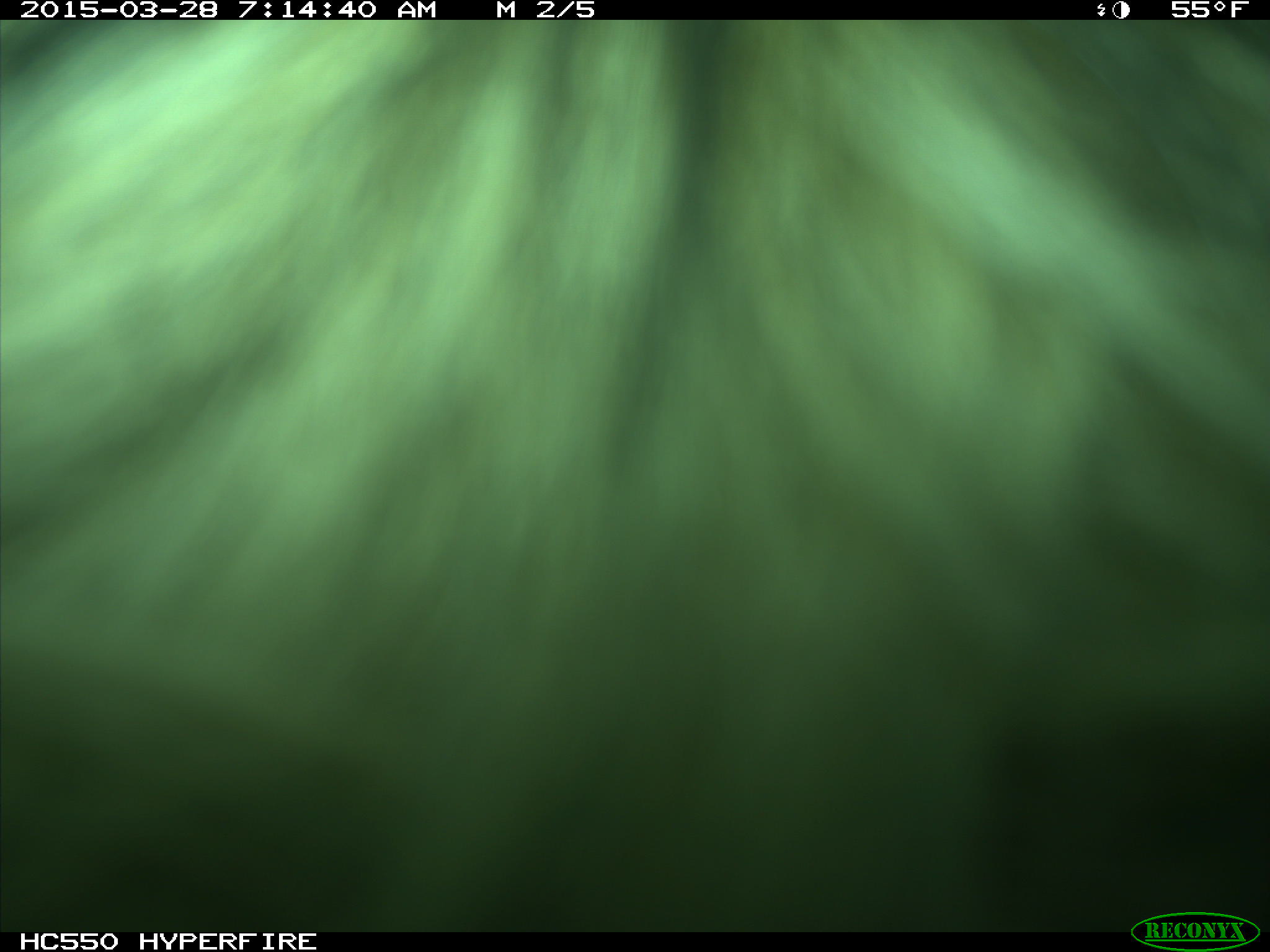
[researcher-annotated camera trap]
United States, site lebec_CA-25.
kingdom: Animalia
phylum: Chordata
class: Mammalia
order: Artiodactyla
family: Bovidae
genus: Bos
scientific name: Bos taurus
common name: domestic cow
Bos taurus (domestic cow).